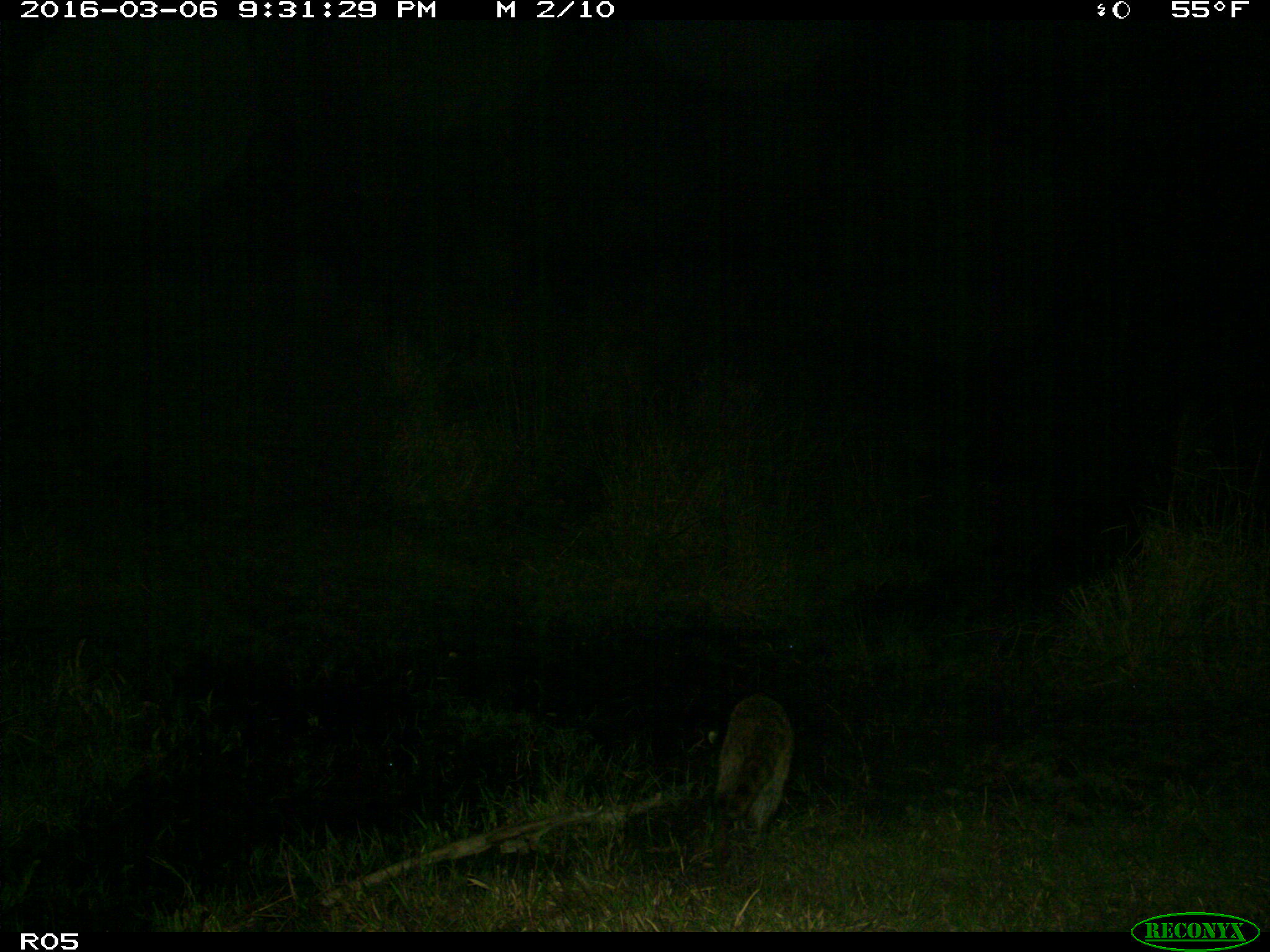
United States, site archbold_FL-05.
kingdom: Animalia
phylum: Chordata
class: Mammalia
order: Carnivora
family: Procyonidae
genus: Procyon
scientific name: Procyon lotor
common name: common raccoon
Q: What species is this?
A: Procyon lotor (common raccoon).